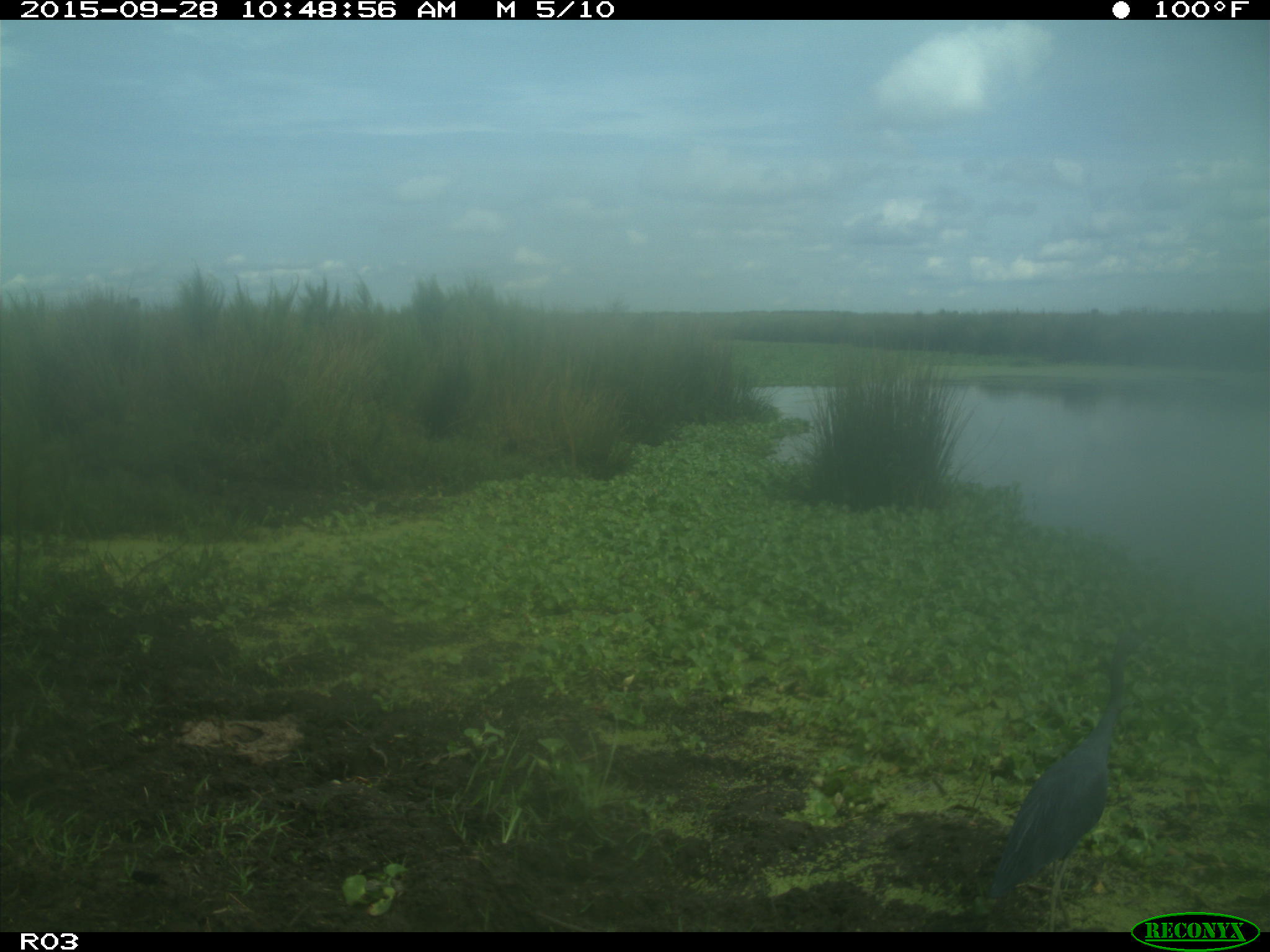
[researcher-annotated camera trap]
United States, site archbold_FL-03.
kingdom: Animalia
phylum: Chordata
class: Aves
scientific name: Aves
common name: birds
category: unidentified bird